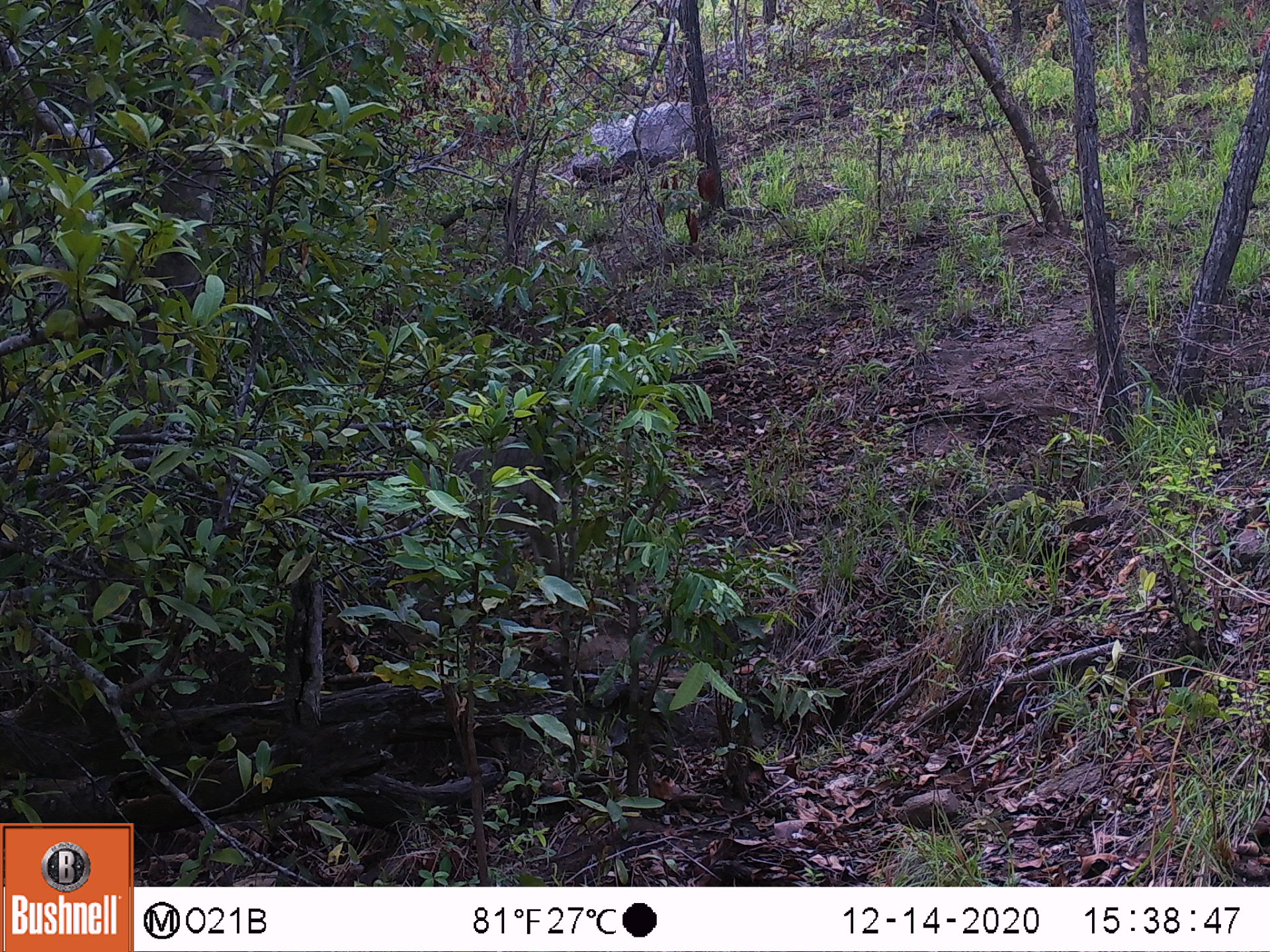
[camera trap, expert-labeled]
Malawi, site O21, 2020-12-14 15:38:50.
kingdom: Animalia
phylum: Chordata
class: Mammalia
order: Primates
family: Cercopithecidae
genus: Papio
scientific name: Papio cynocephalus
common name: yellow baboon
Yellow baboon (Papio cynocephalus), count 1.